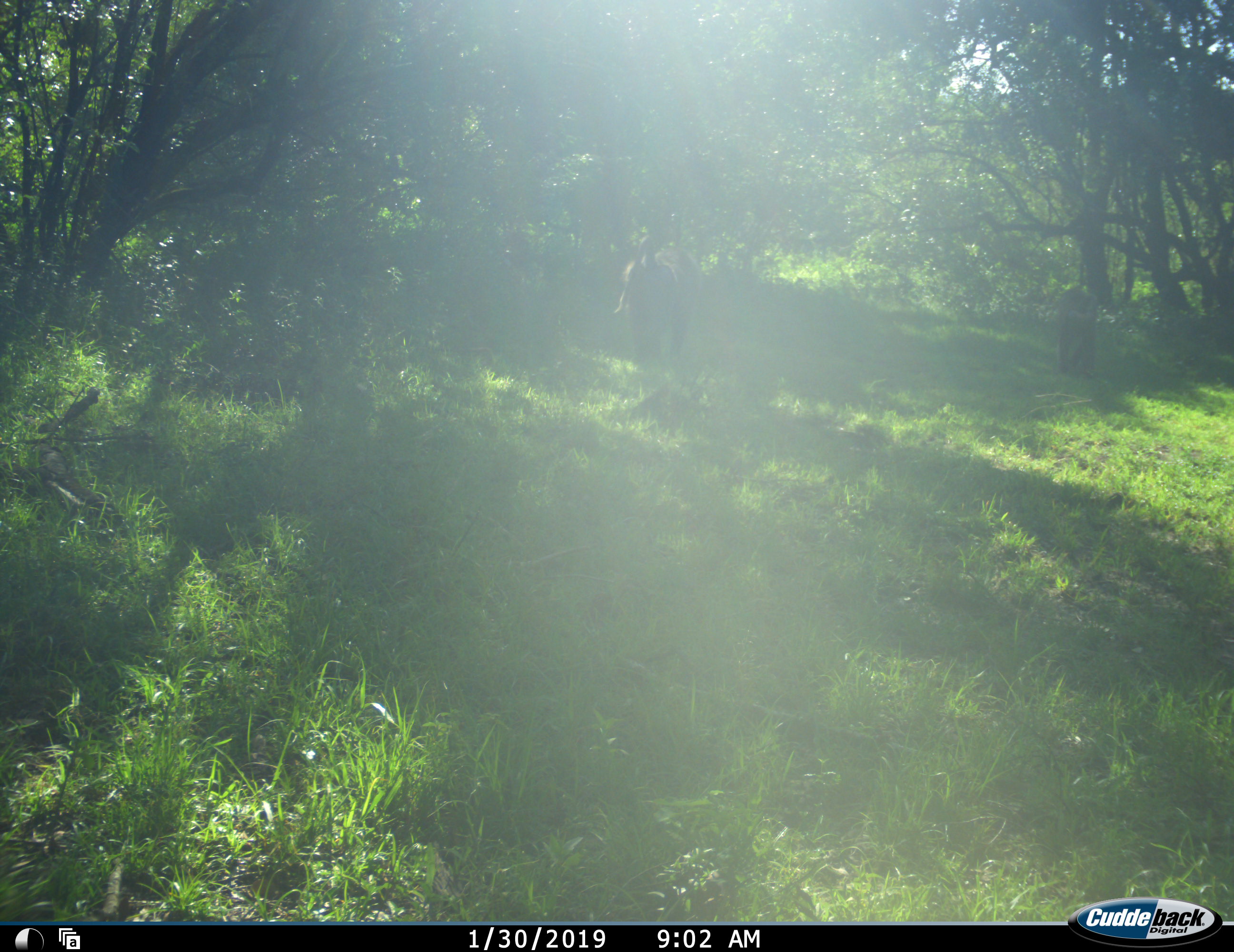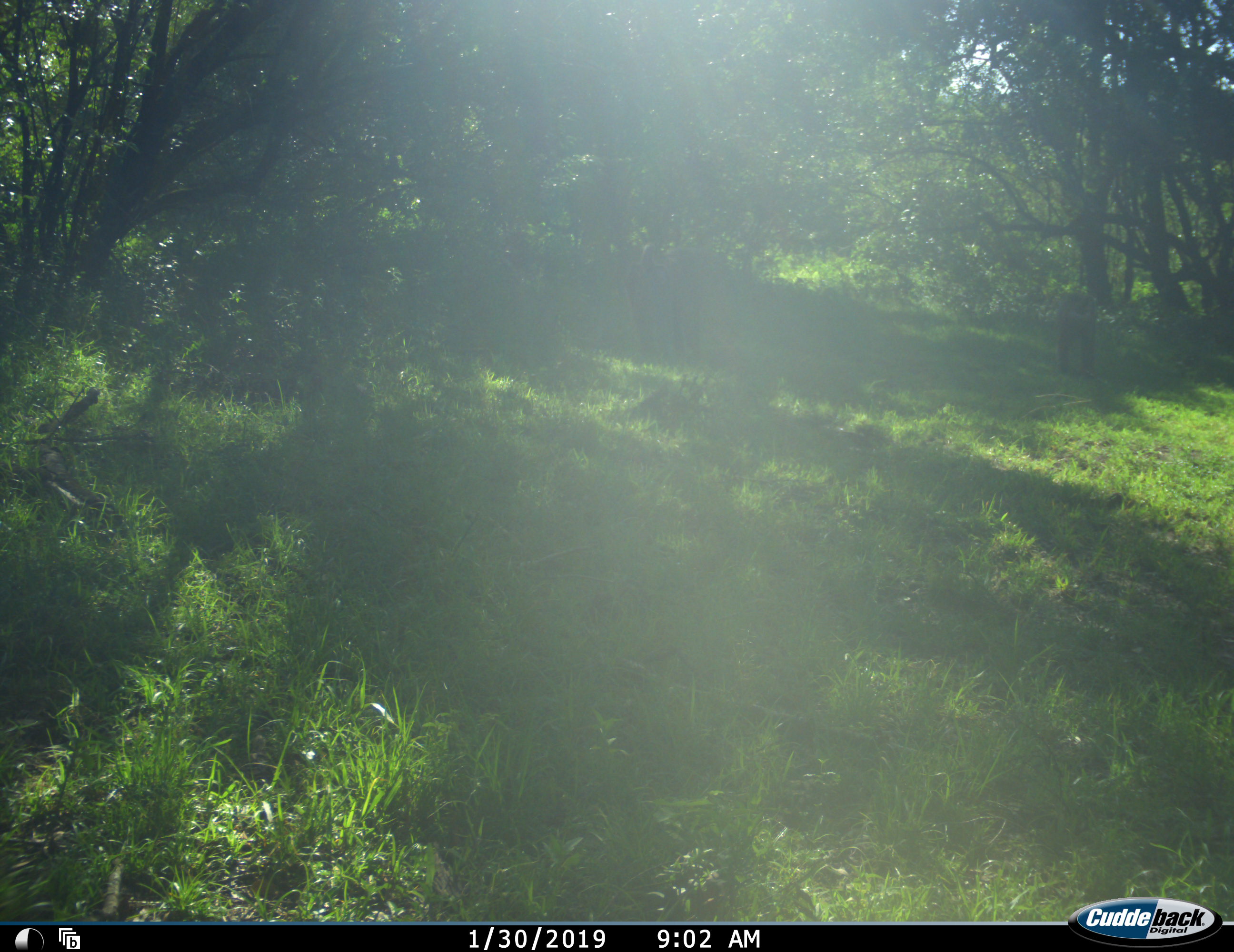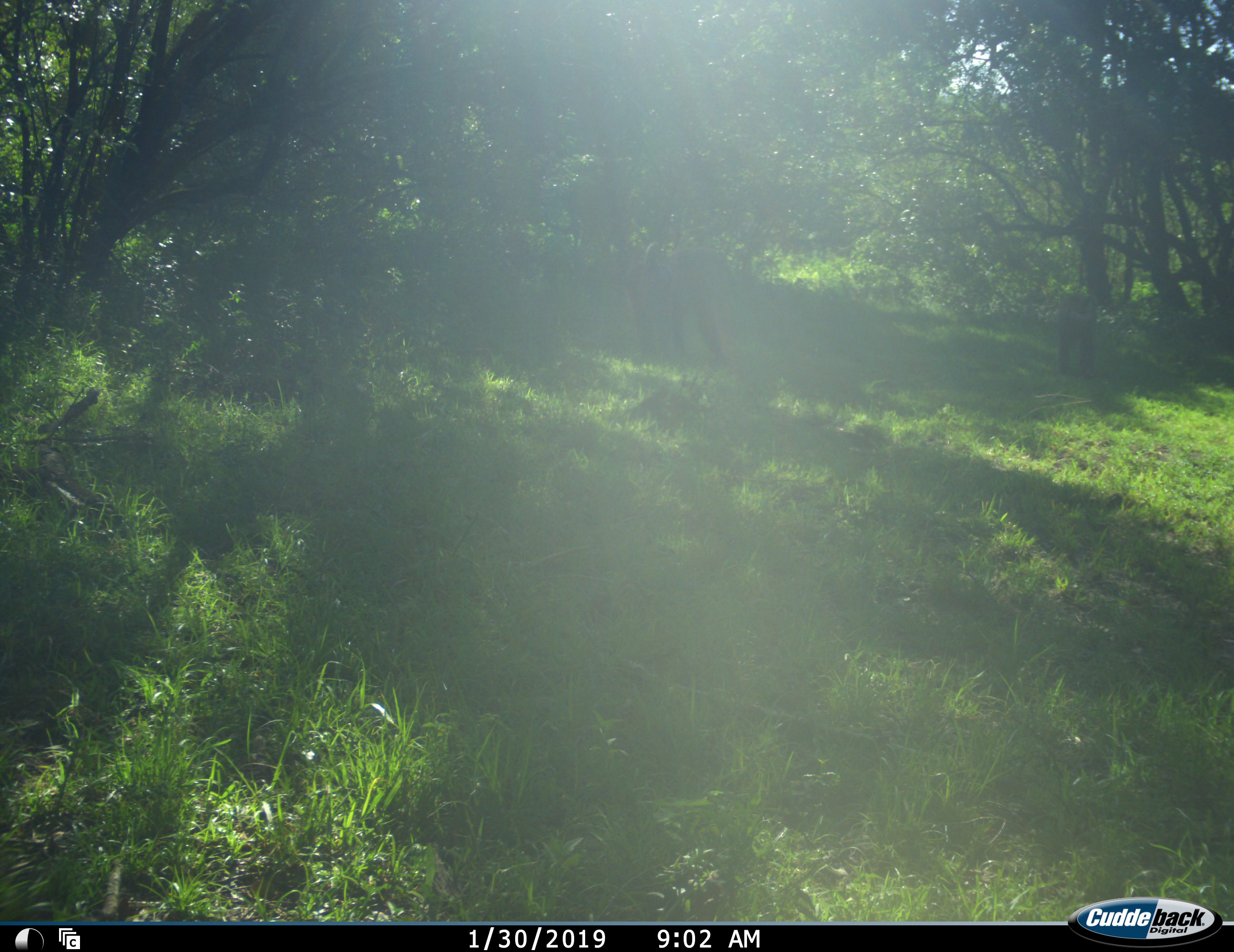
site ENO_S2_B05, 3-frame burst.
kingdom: Animalia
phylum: Chordata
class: Mammalia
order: Primates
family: Cercopithecidae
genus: Papio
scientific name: Papio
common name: baboon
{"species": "baboon (Papio)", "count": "1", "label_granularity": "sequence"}